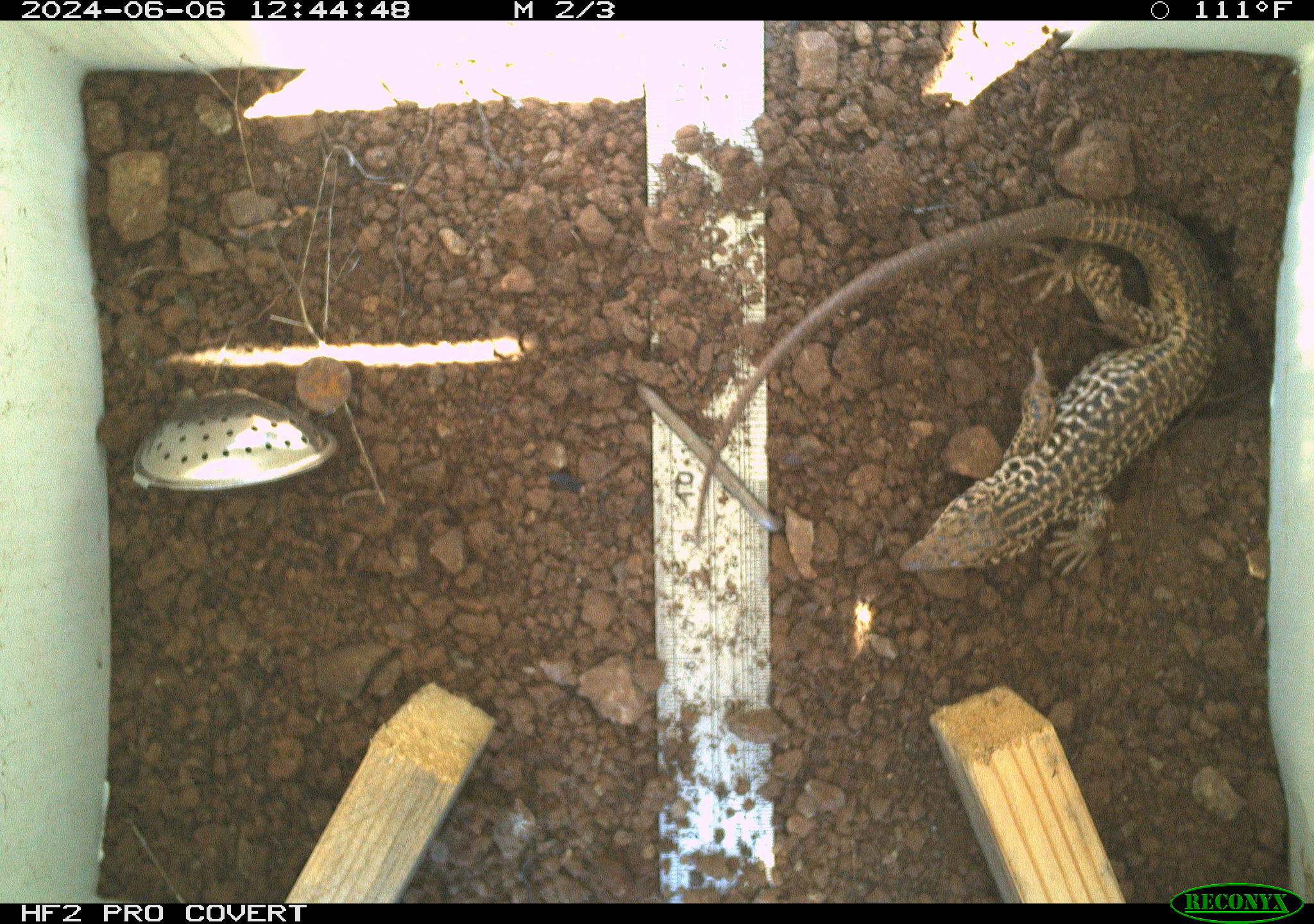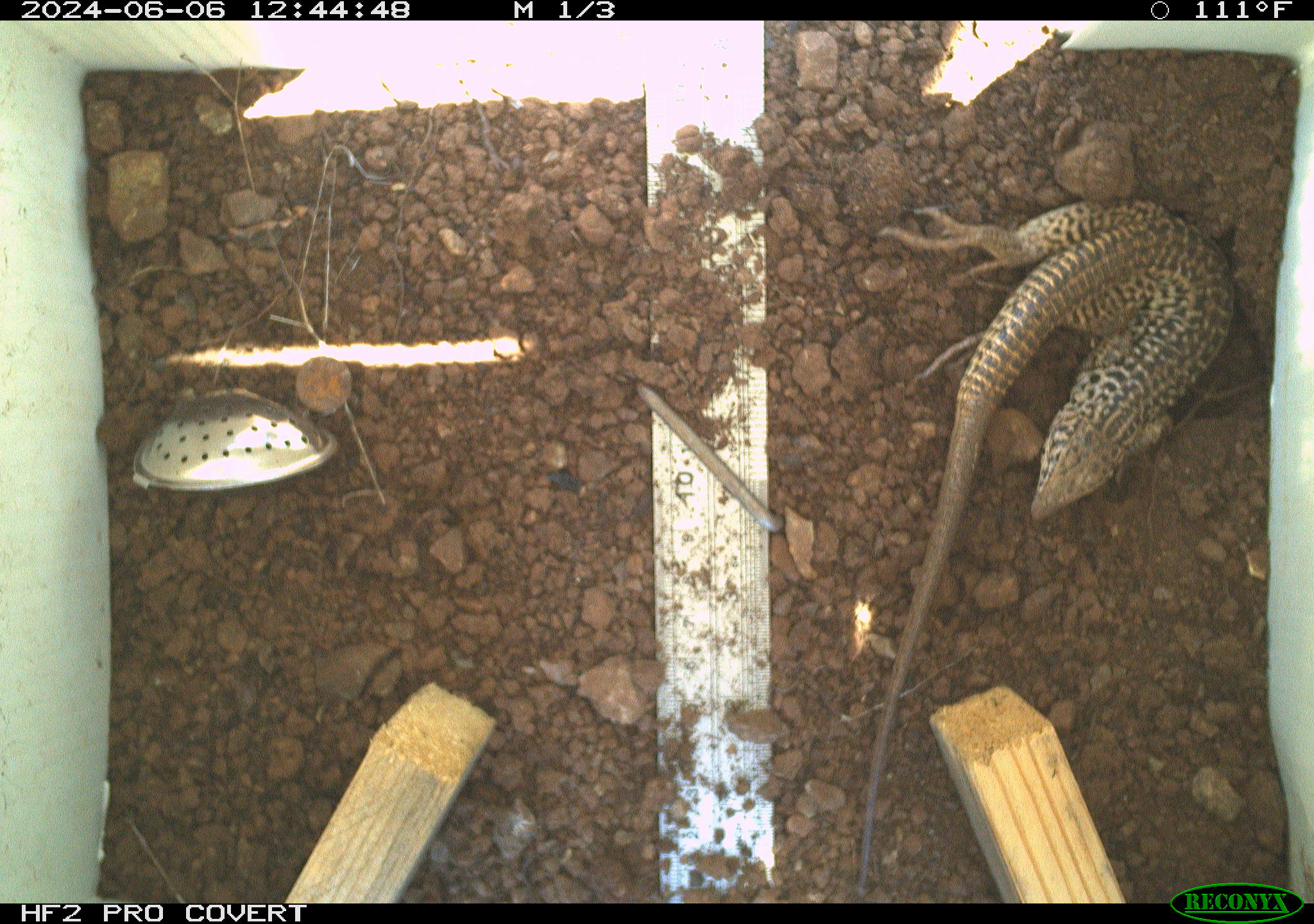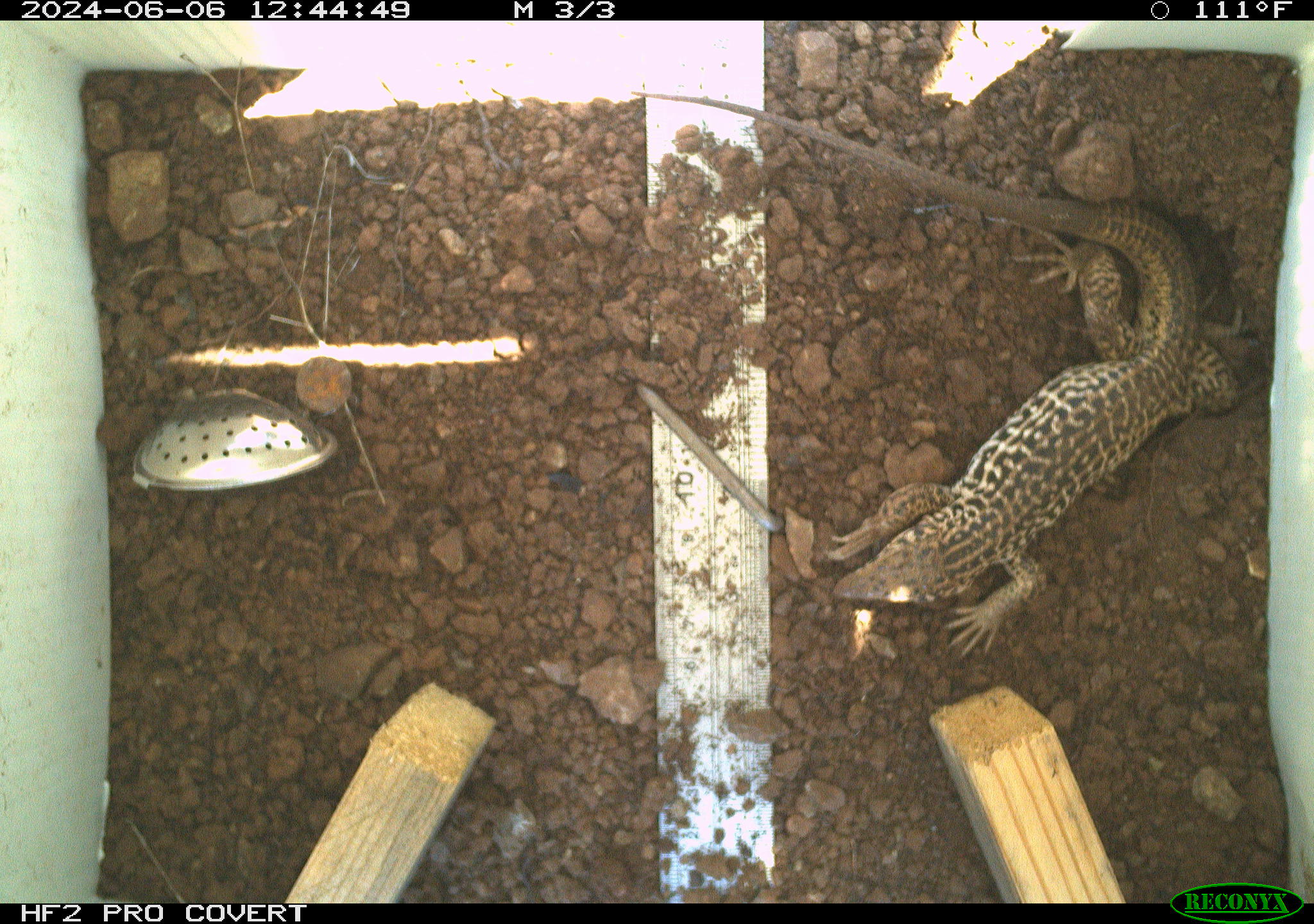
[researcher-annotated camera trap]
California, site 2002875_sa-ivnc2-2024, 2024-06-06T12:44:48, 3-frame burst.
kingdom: Animalia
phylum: Chordata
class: Reptilia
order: Squamata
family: Teiidae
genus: Aspidoscelis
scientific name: Aspidoscelis tigris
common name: western whiptail